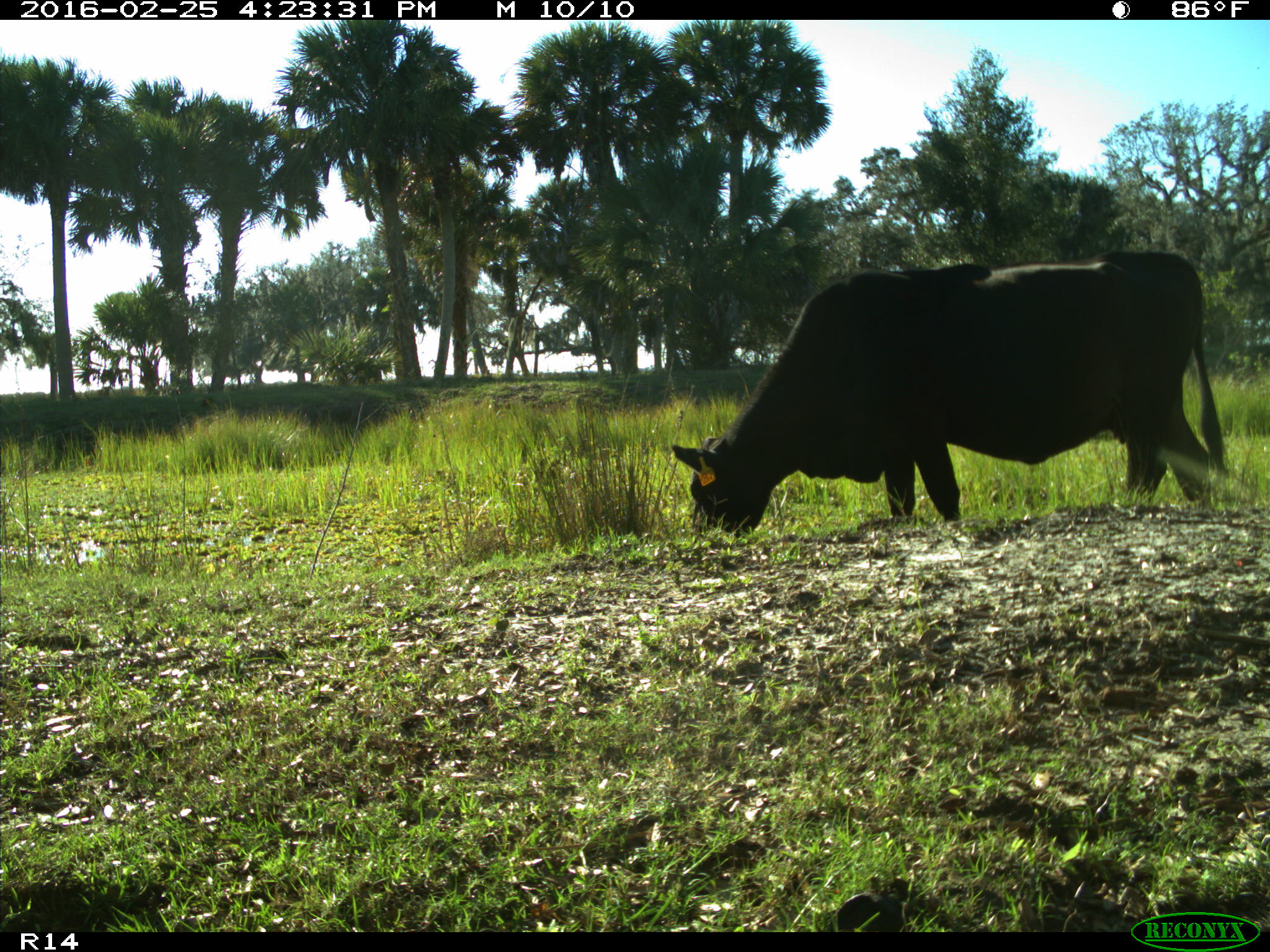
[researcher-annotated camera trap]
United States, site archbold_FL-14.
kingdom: Animalia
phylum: Chordata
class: Mammalia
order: Artiodactyla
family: Bovidae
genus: Bos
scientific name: Bos taurus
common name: domestic cow